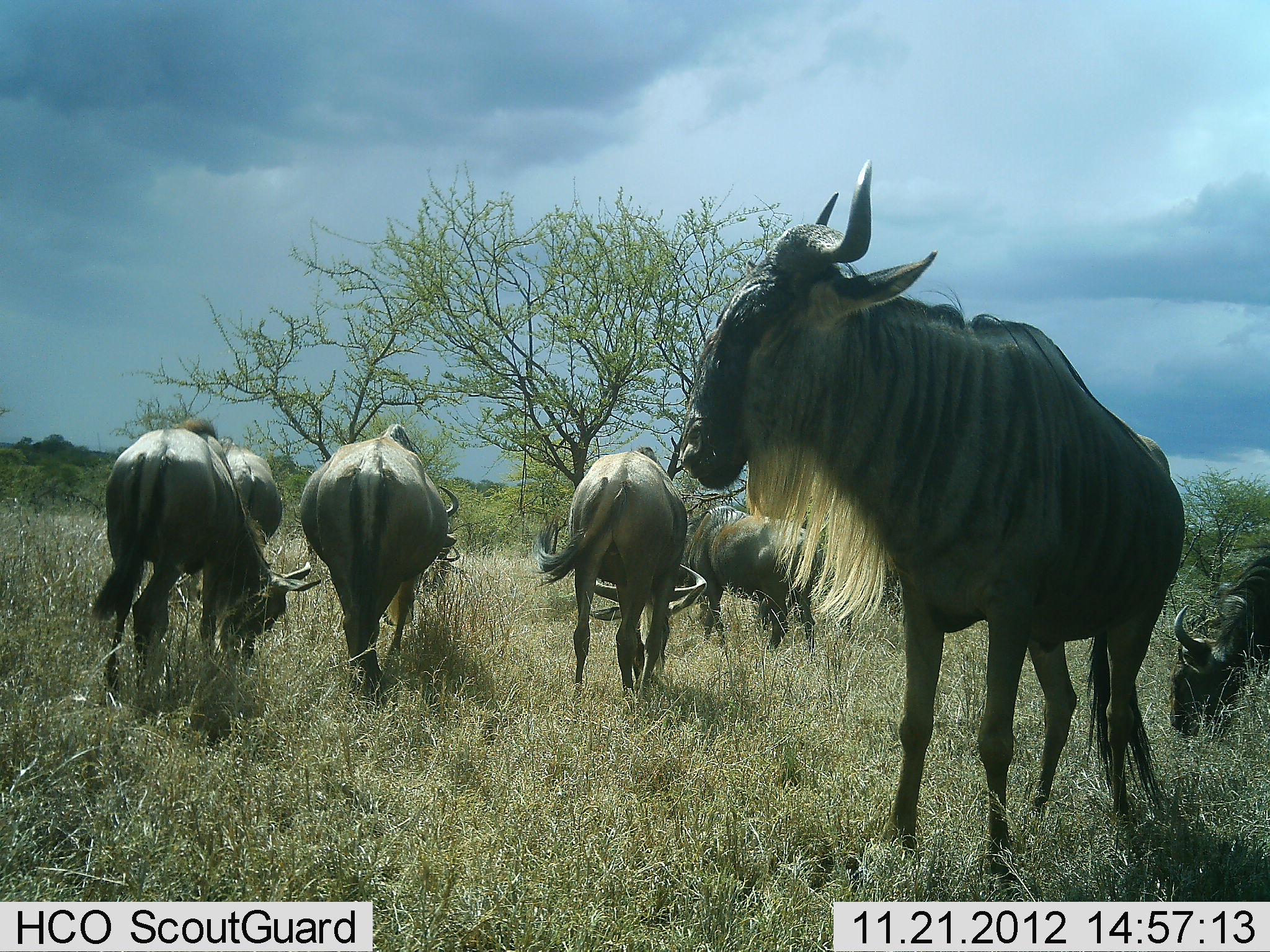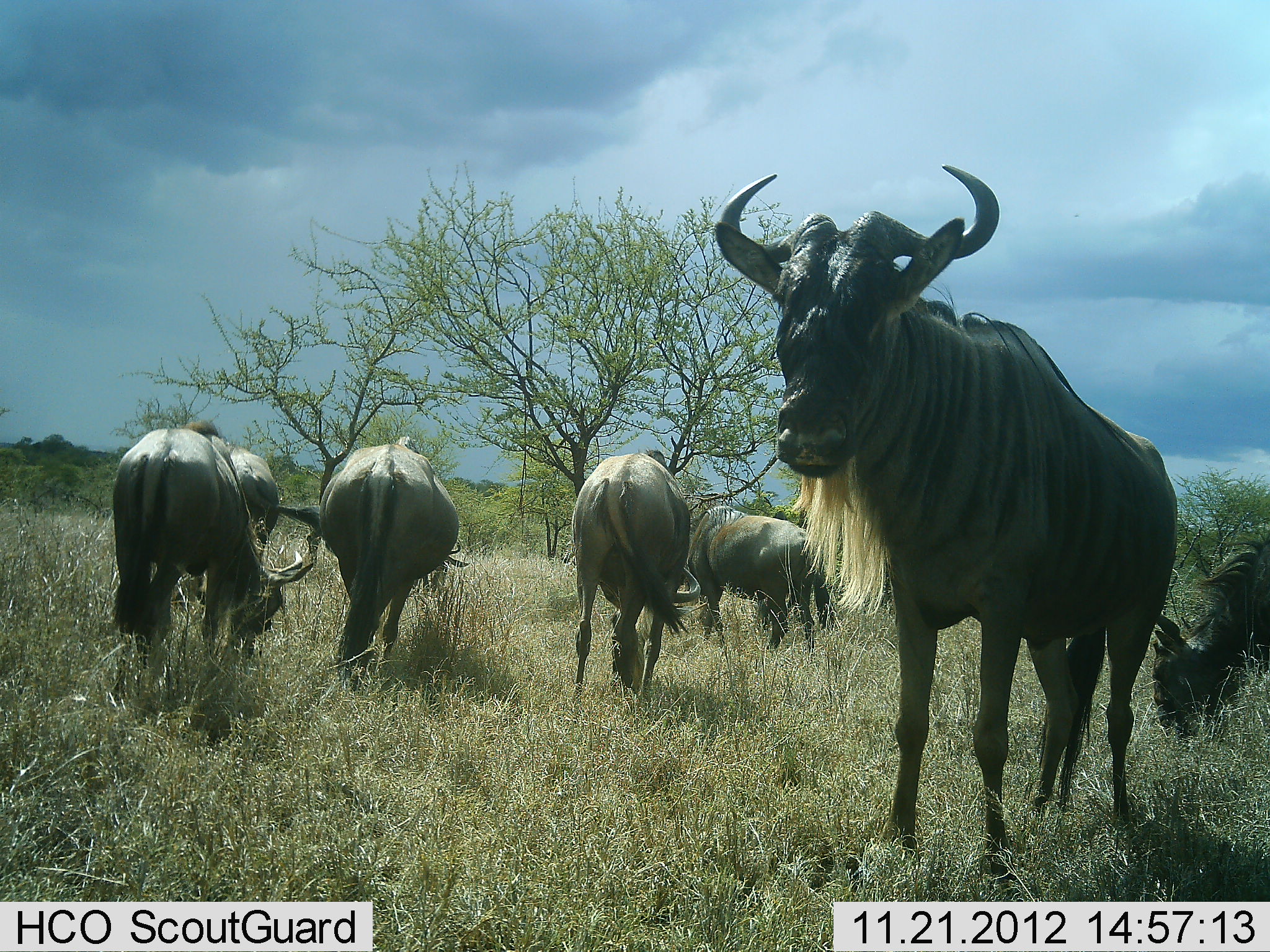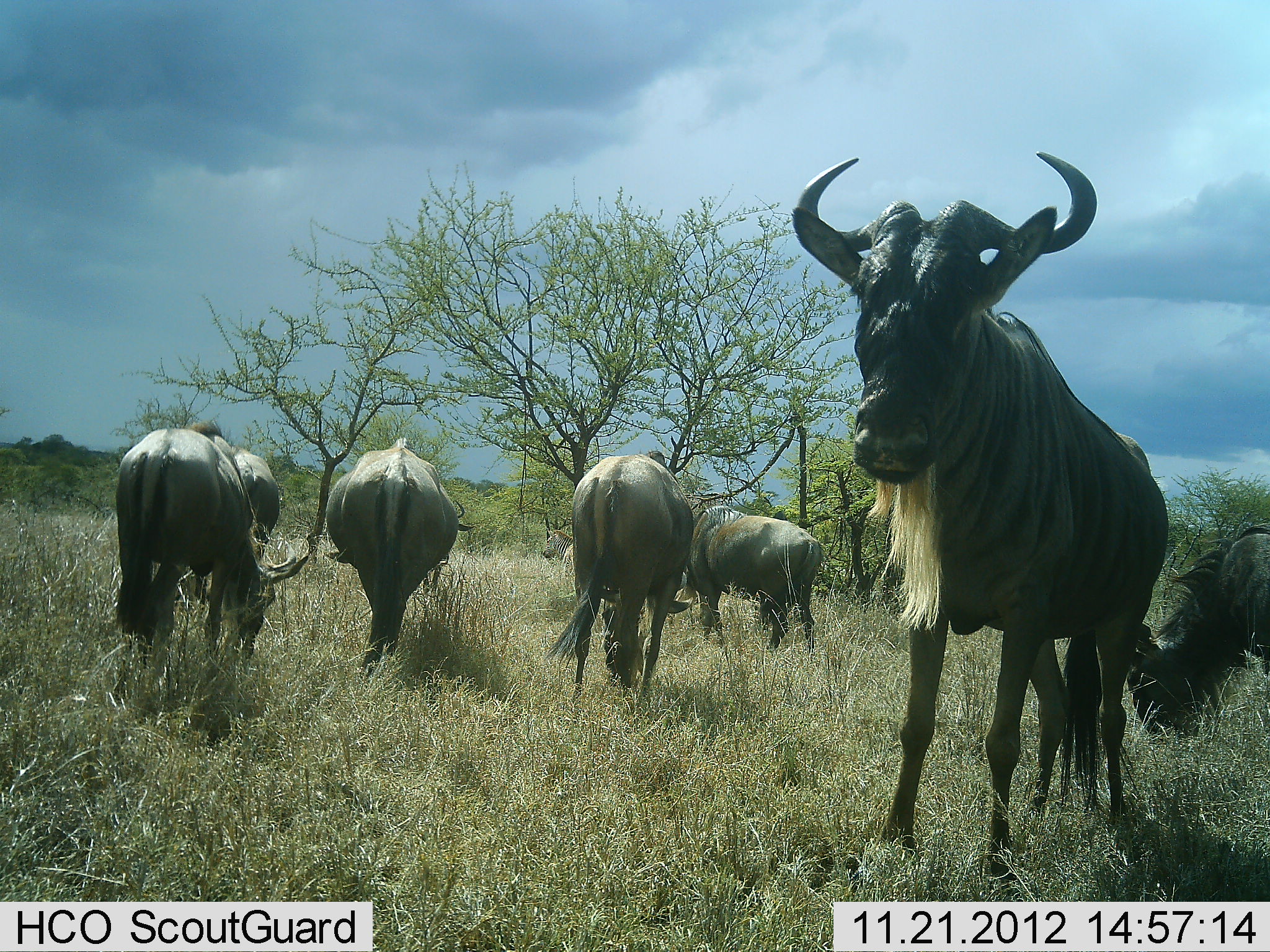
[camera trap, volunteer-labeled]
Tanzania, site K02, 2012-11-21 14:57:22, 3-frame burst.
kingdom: Animalia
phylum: Chordata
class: Mammalia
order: Artiodactyla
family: Bovidae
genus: Connochaetes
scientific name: Connochaetes taurinus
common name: blue wildebeest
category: wildebeest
Wildebeest (blue wildebeest) (Connochaetes taurinus), count 7. Behavior (volunteer vote fractions): standing 82%, resting 9%, moving 9%, interacting 0%. Young present (vote fraction): 0%. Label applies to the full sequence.